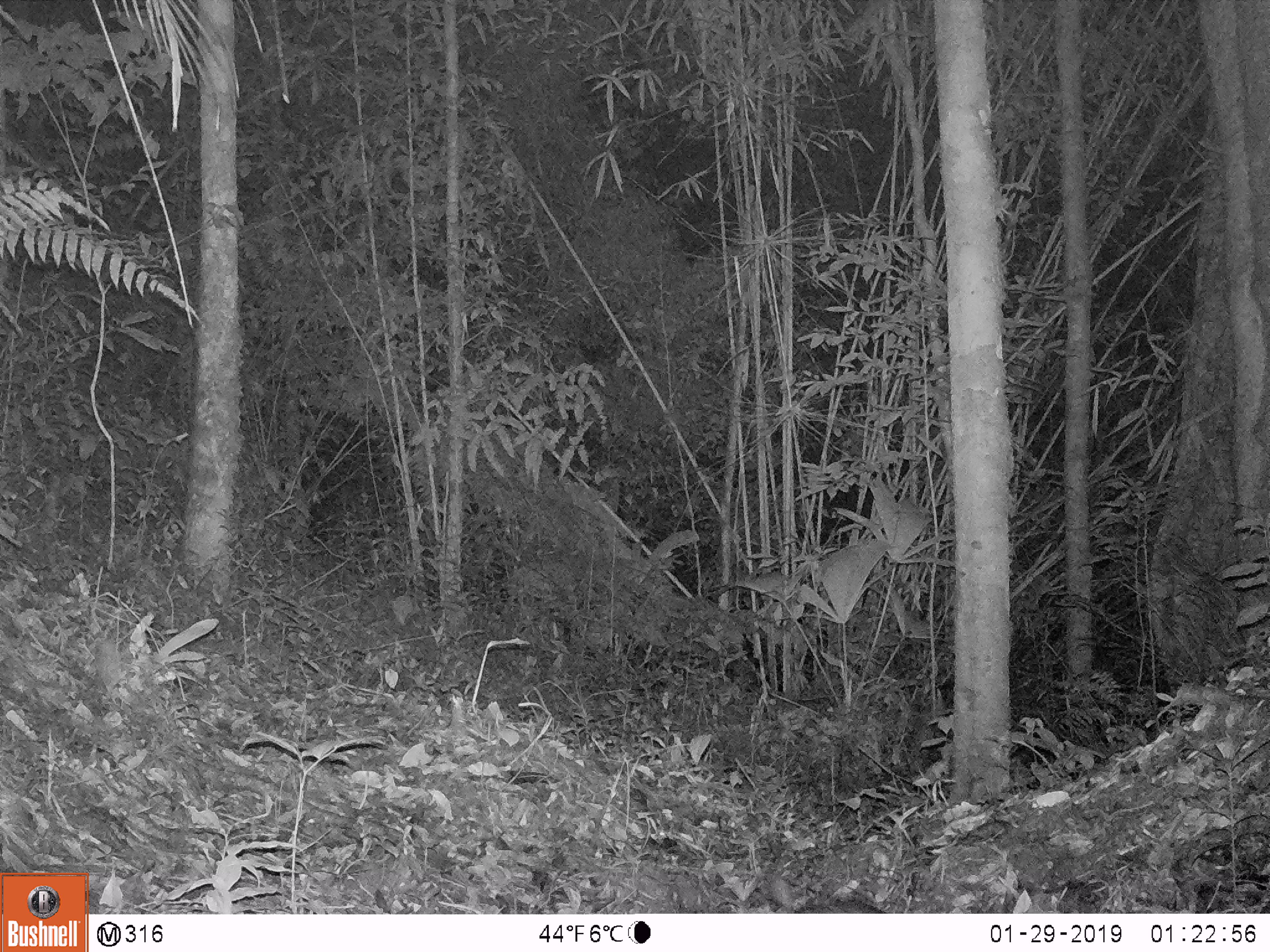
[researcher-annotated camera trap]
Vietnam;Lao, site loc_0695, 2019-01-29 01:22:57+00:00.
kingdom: Animalia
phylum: Chordata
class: Mammalia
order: Rodentia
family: Hystricidae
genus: Atherurus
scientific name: Atherurus macrourus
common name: asiatic brush-tailed porcupine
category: asiatic brush tailed porcupine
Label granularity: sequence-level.